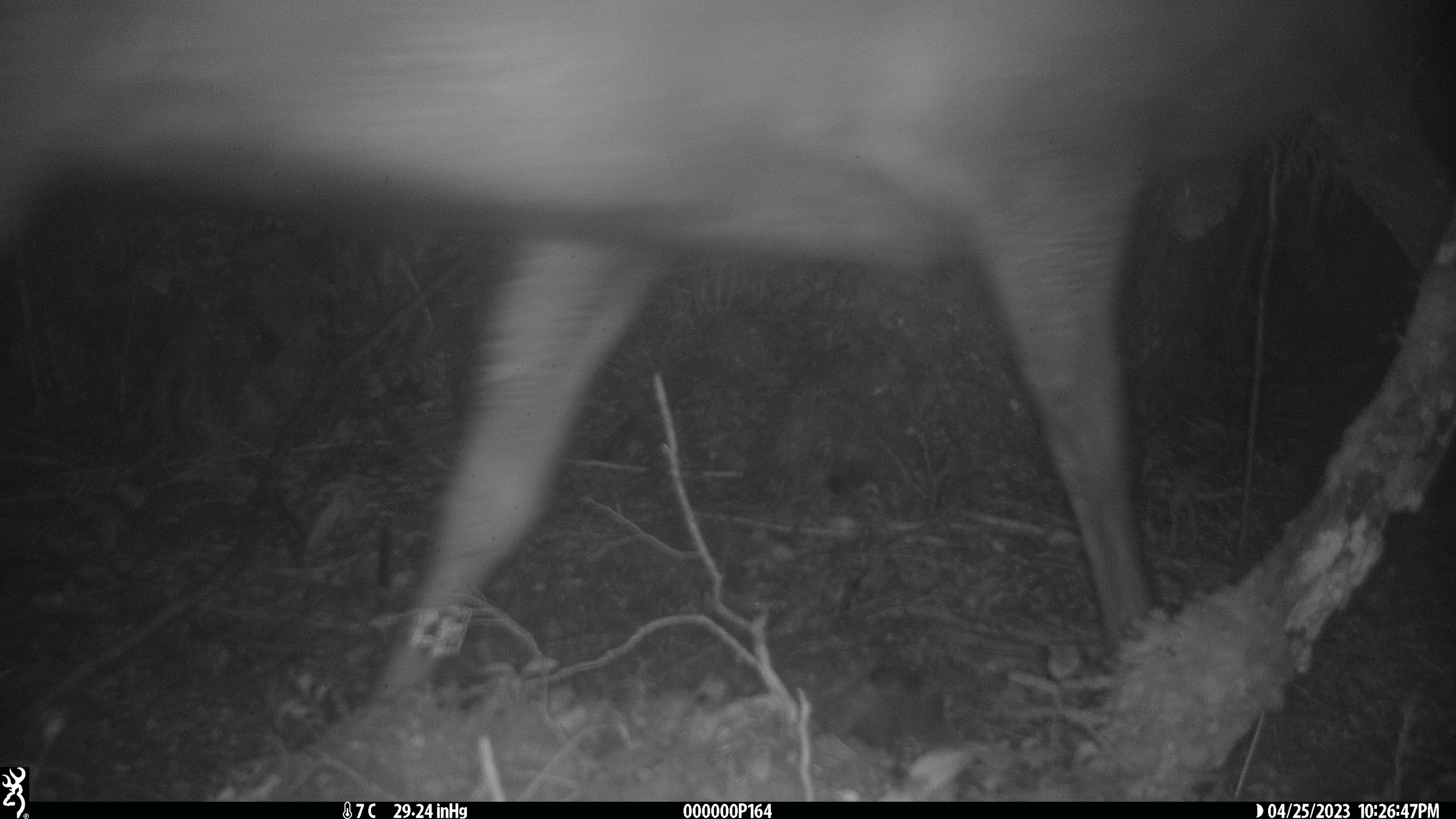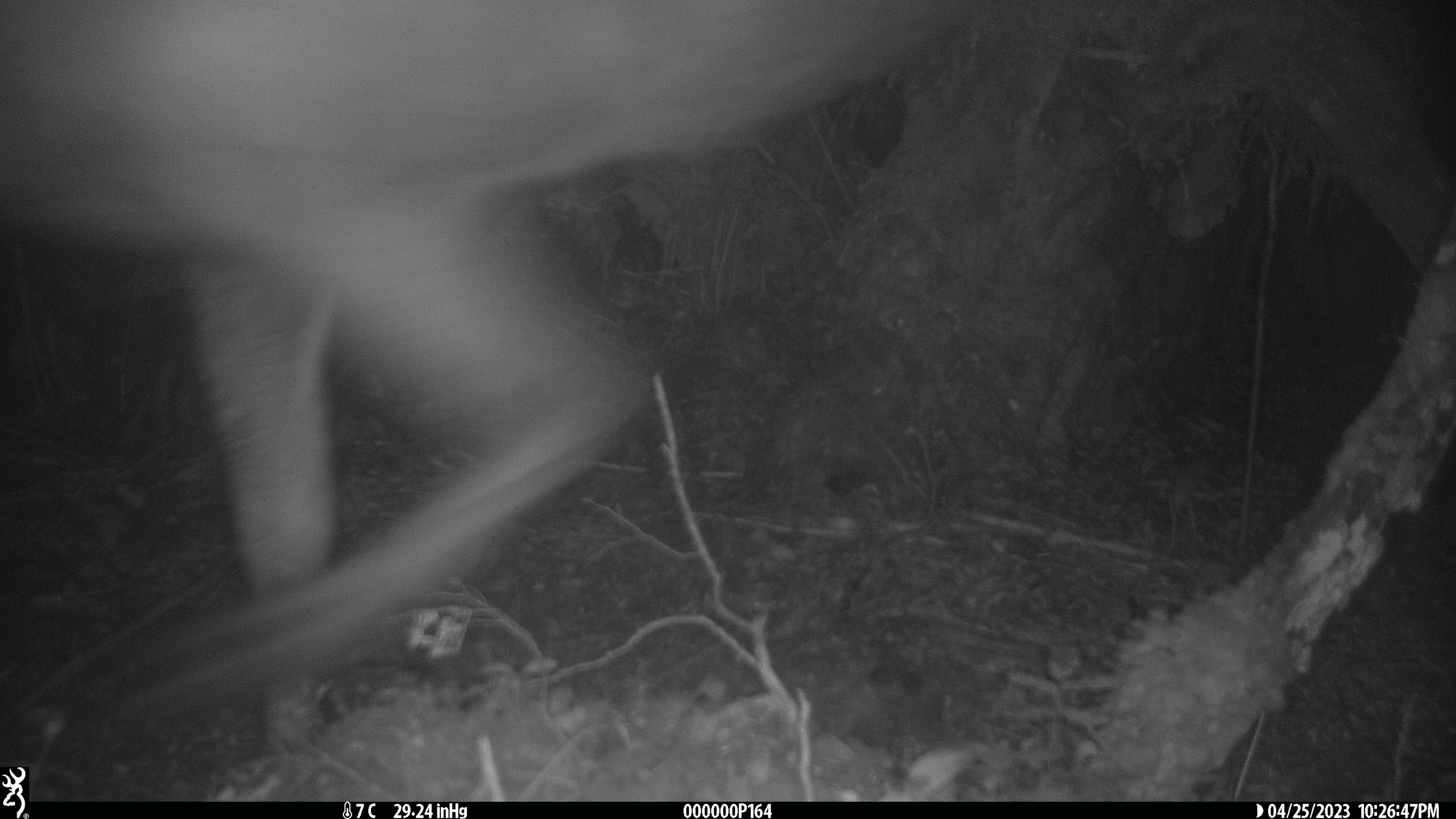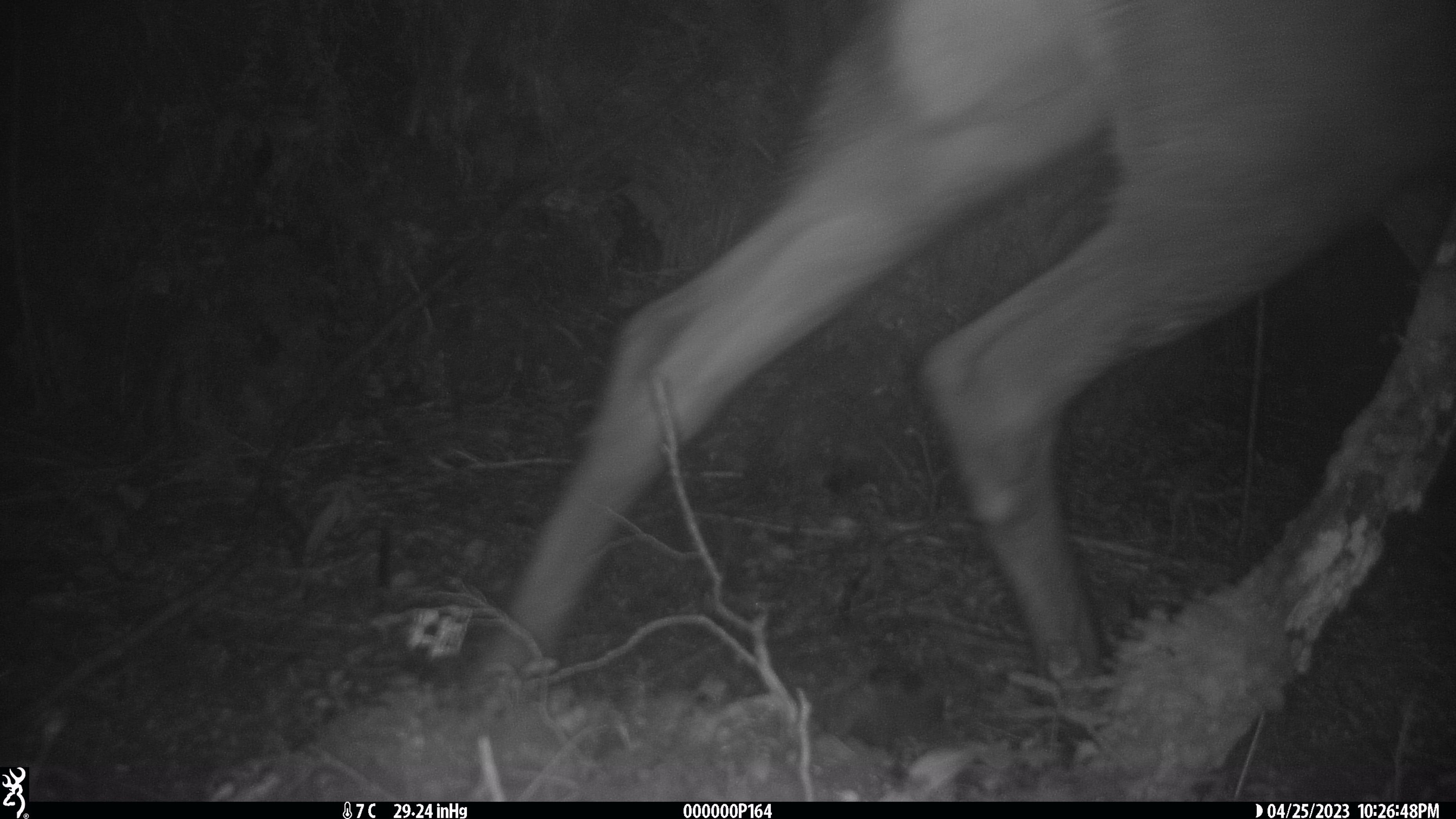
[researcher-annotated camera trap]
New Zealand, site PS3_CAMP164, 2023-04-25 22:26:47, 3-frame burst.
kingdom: Animalia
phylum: Chordata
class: Mammalia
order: Artiodactyla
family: Cervidae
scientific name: Cervidae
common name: deer